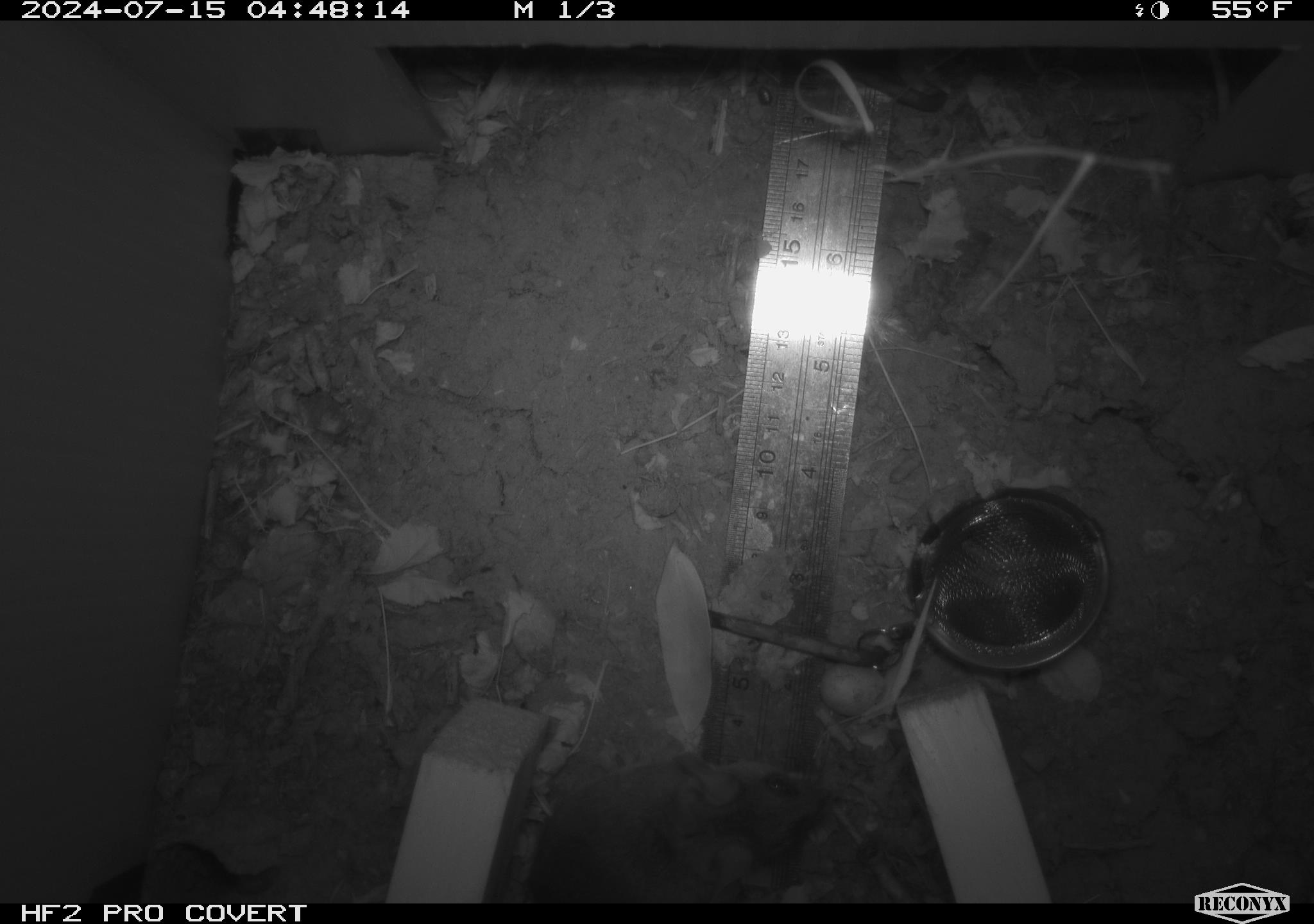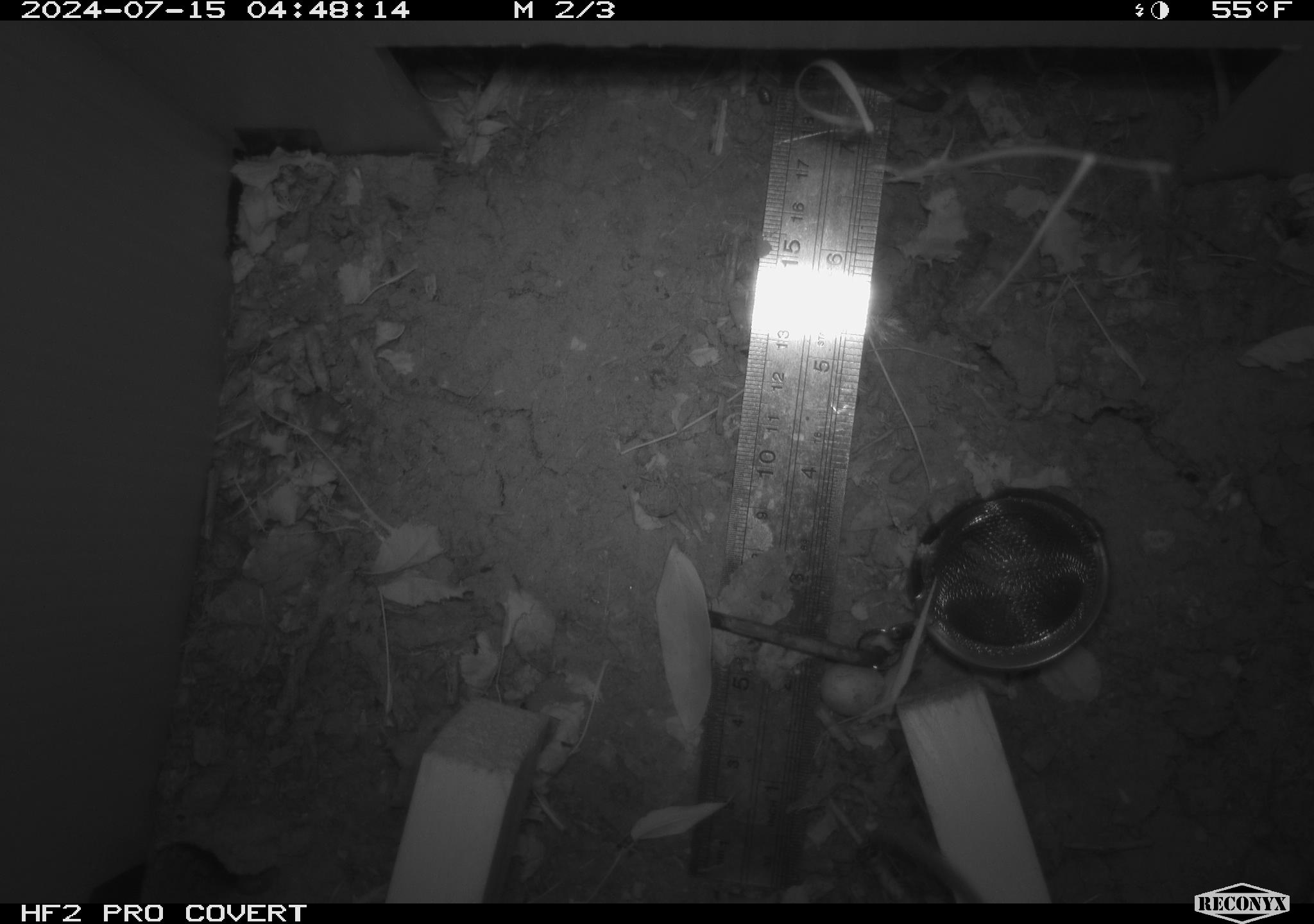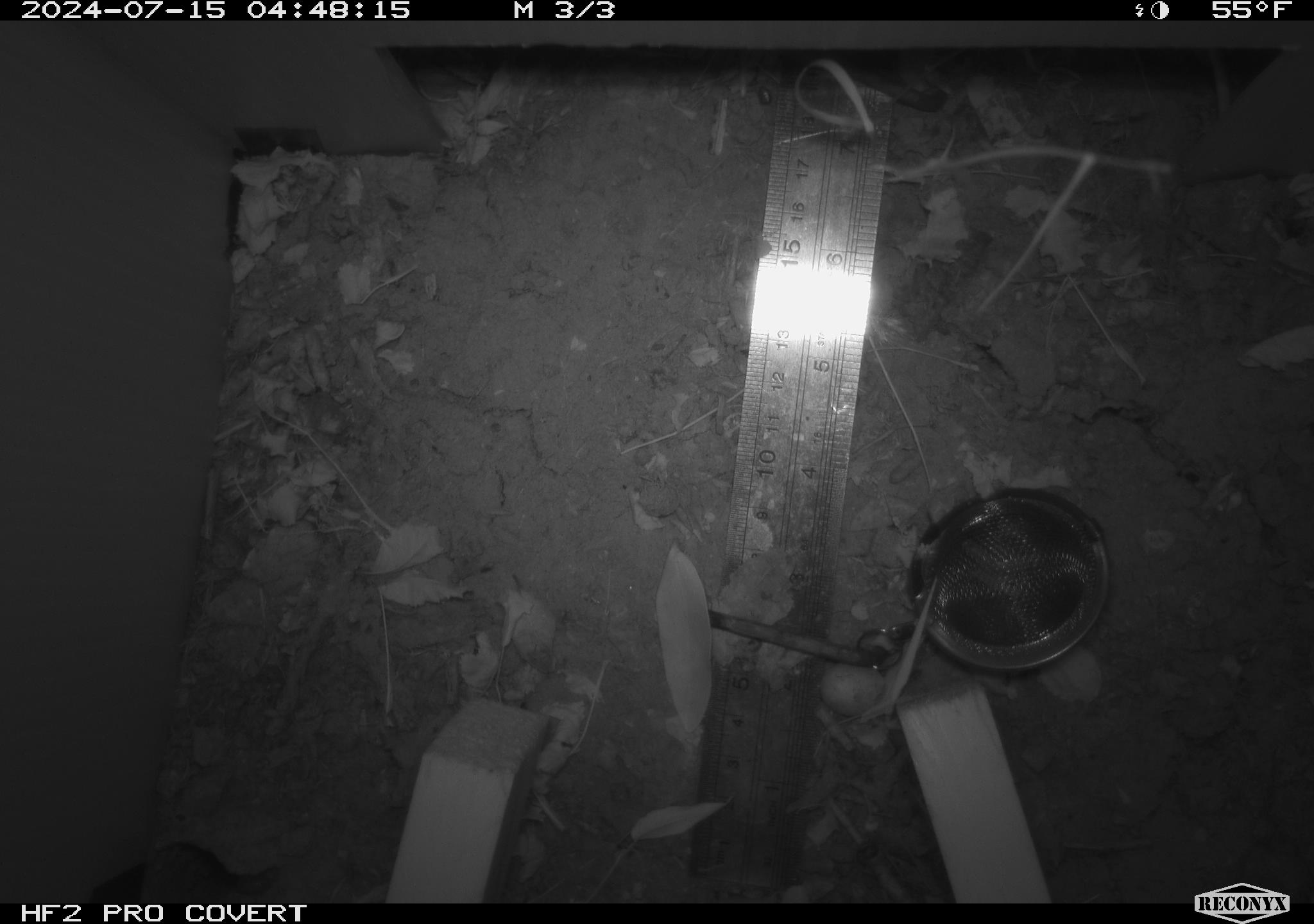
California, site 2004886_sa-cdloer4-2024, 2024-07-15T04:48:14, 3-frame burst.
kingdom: Animalia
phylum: Chordata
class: Mammalia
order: Rodentia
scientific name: Rodentia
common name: rodent